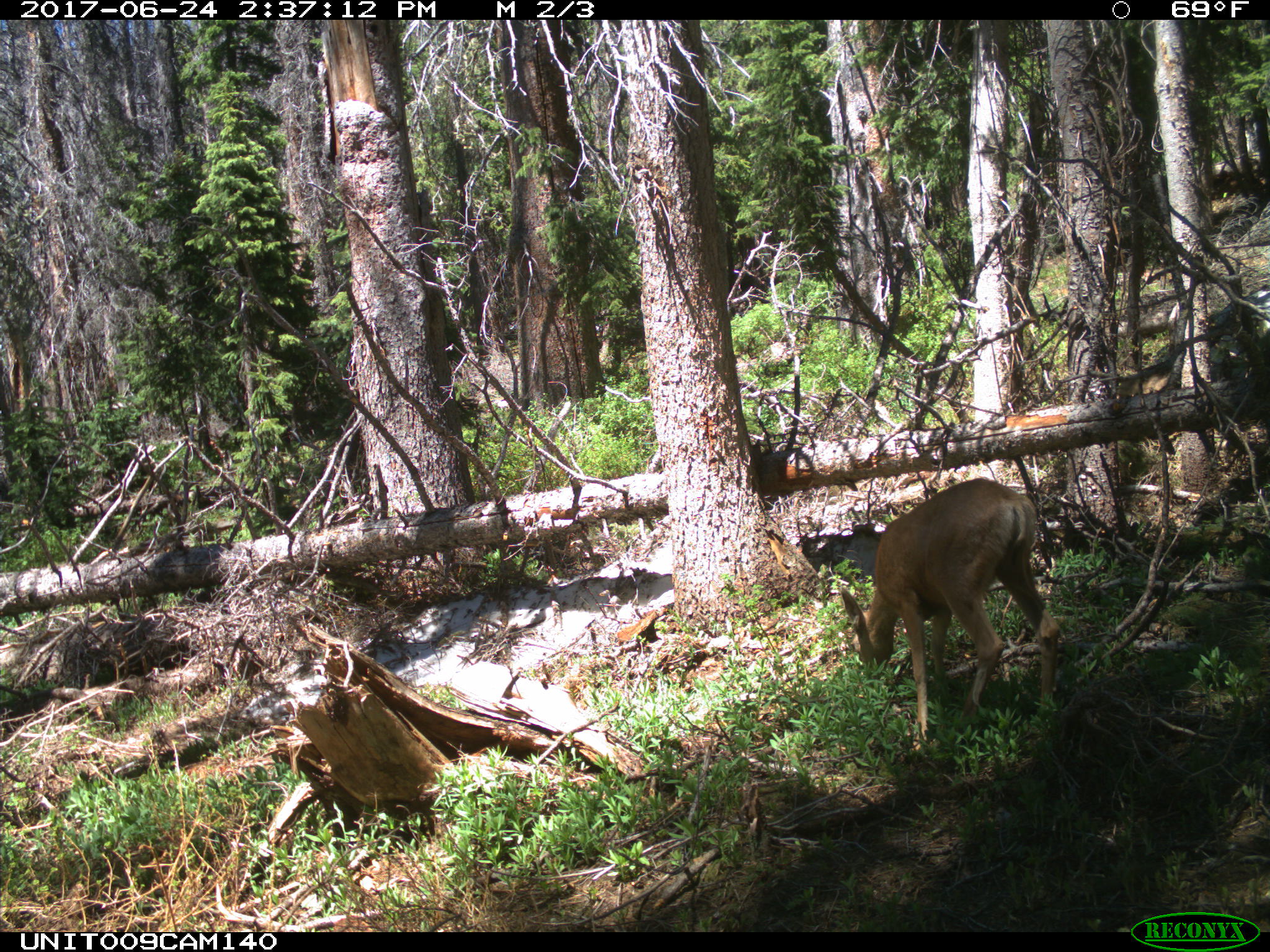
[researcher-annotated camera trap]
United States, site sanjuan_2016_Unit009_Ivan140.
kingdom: Animalia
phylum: Chordata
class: Mammalia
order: Artiodactyla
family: Cervidae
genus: Odocoileus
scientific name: Odocoileus hemionus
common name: mule deer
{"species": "Odocoileus hemionus (mule deer)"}